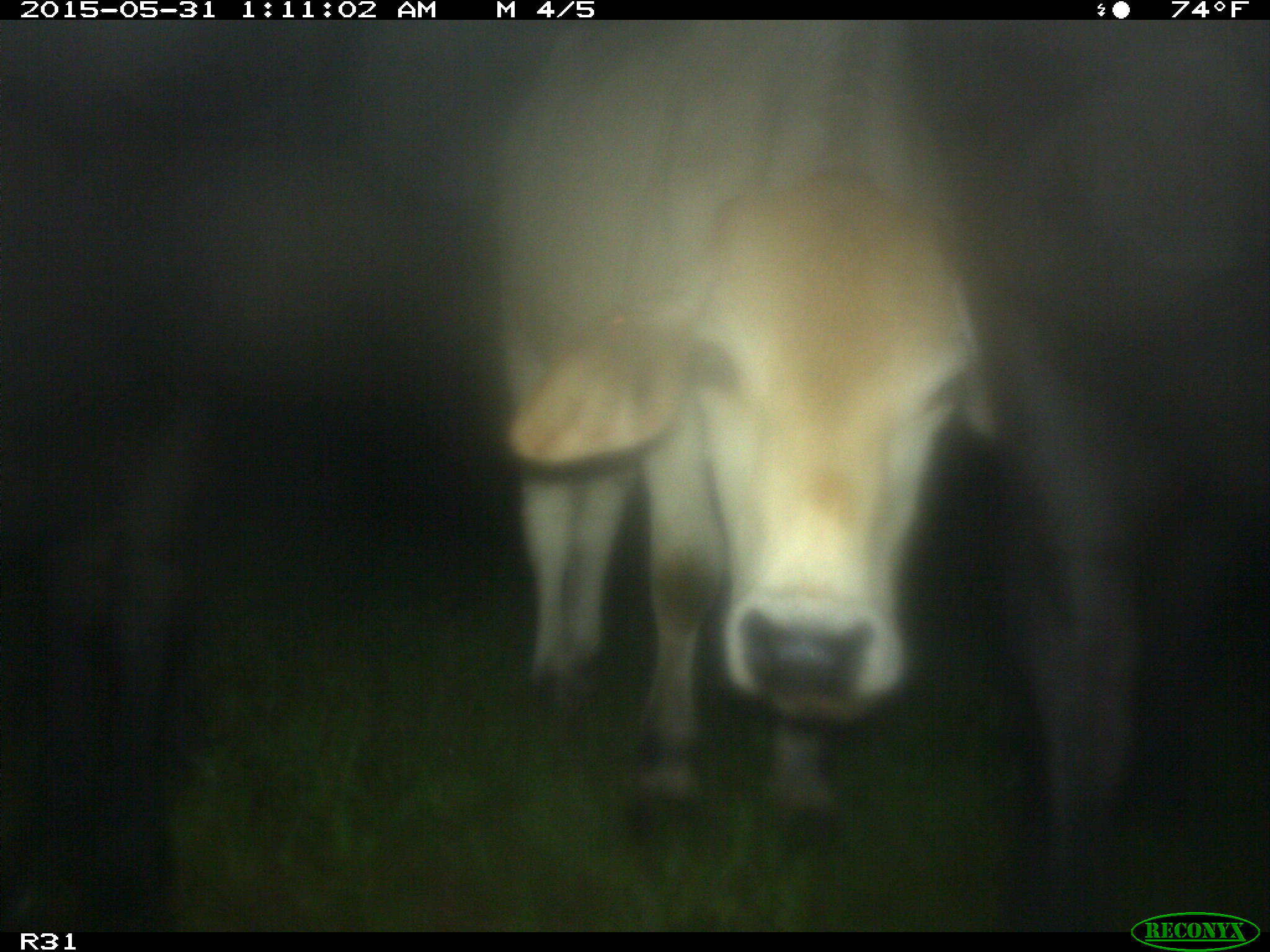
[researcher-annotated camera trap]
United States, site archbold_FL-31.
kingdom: Animalia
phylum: Chordata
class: Mammalia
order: Artiodactyla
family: Bovidae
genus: Bos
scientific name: Bos taurus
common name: domestic cow